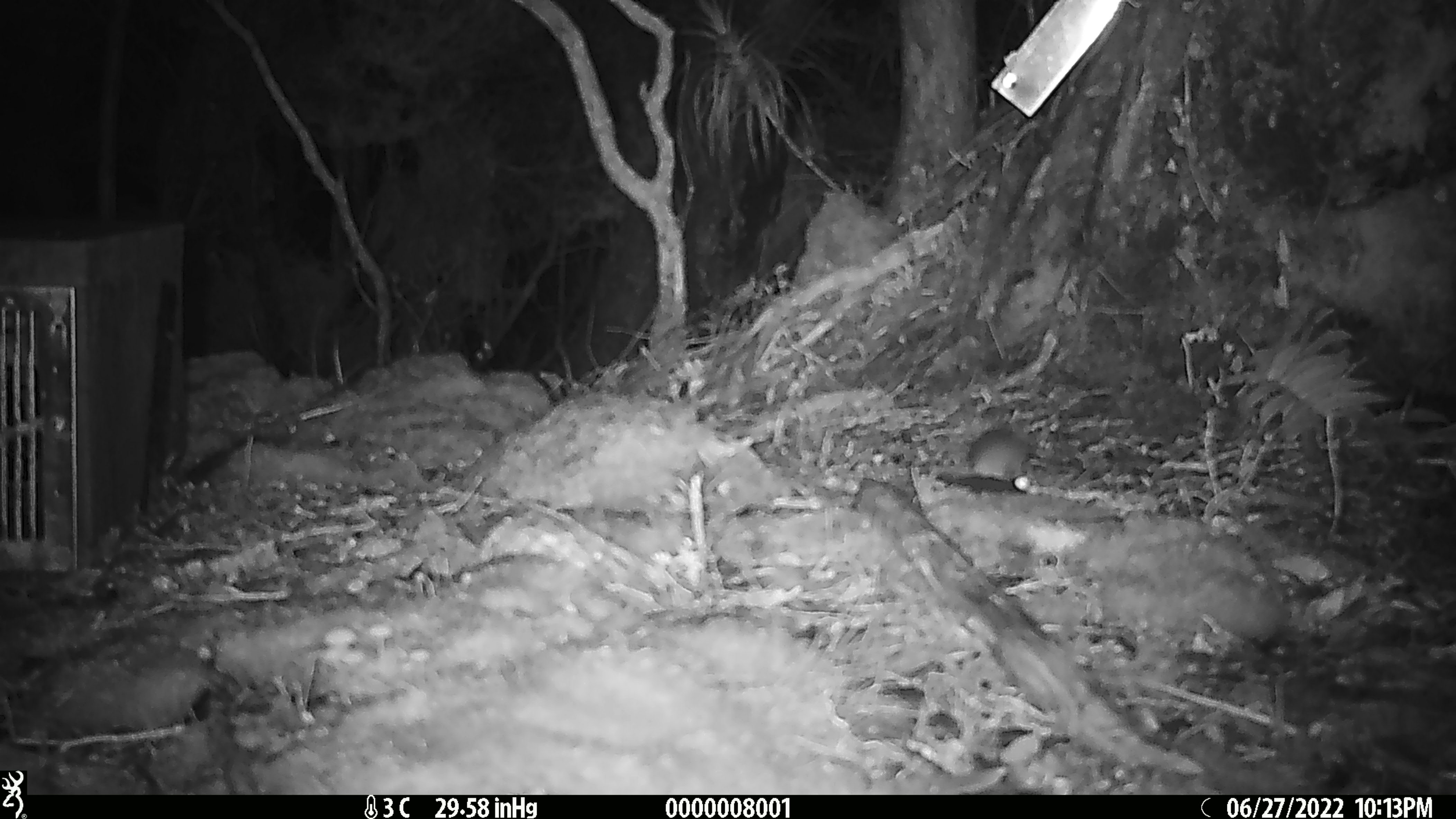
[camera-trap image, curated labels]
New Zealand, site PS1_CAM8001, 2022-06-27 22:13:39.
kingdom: Animalia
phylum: Chordata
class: Mammalia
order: Rodentia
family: Muridae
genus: Mus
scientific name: Mus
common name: mouse